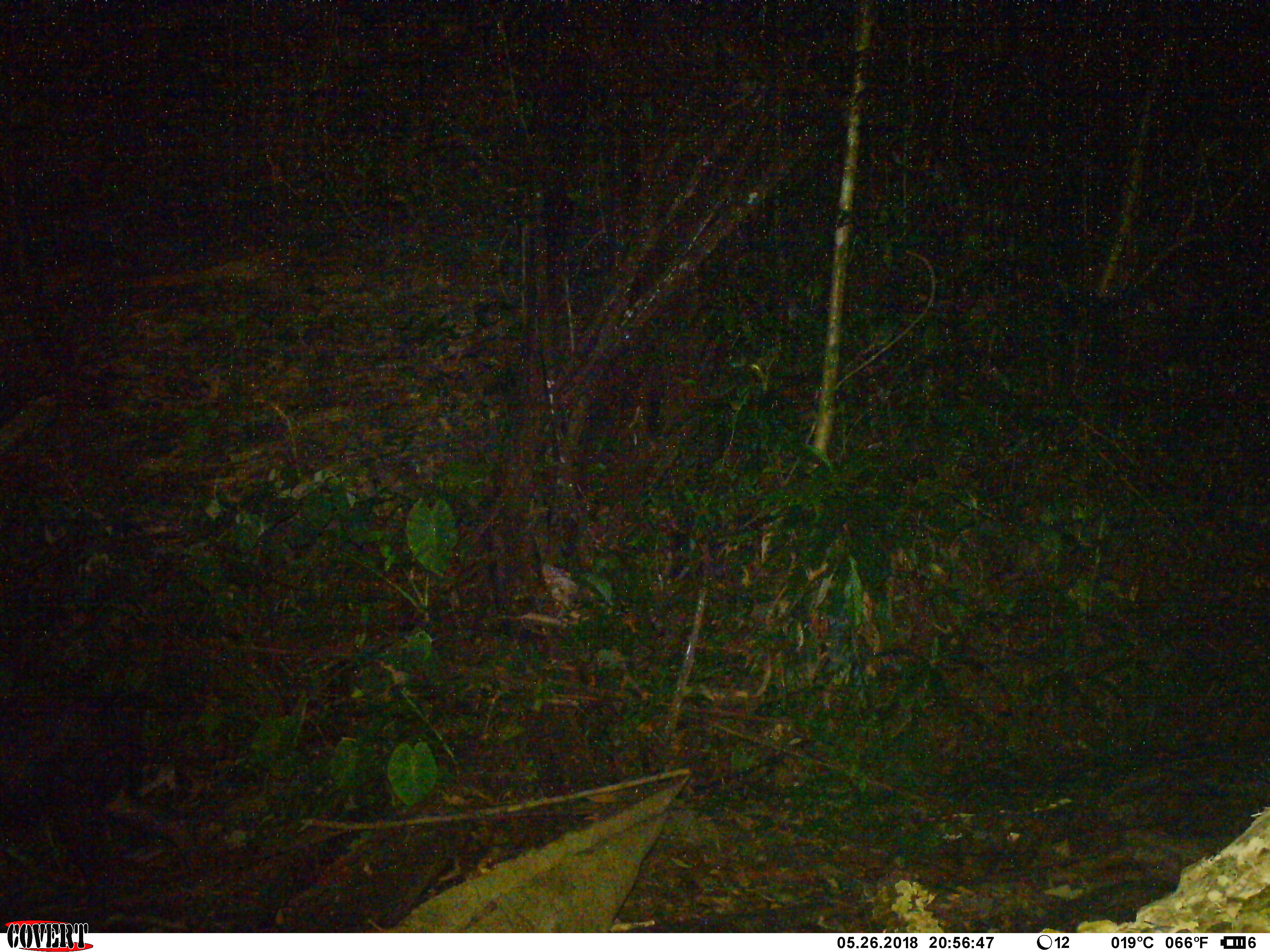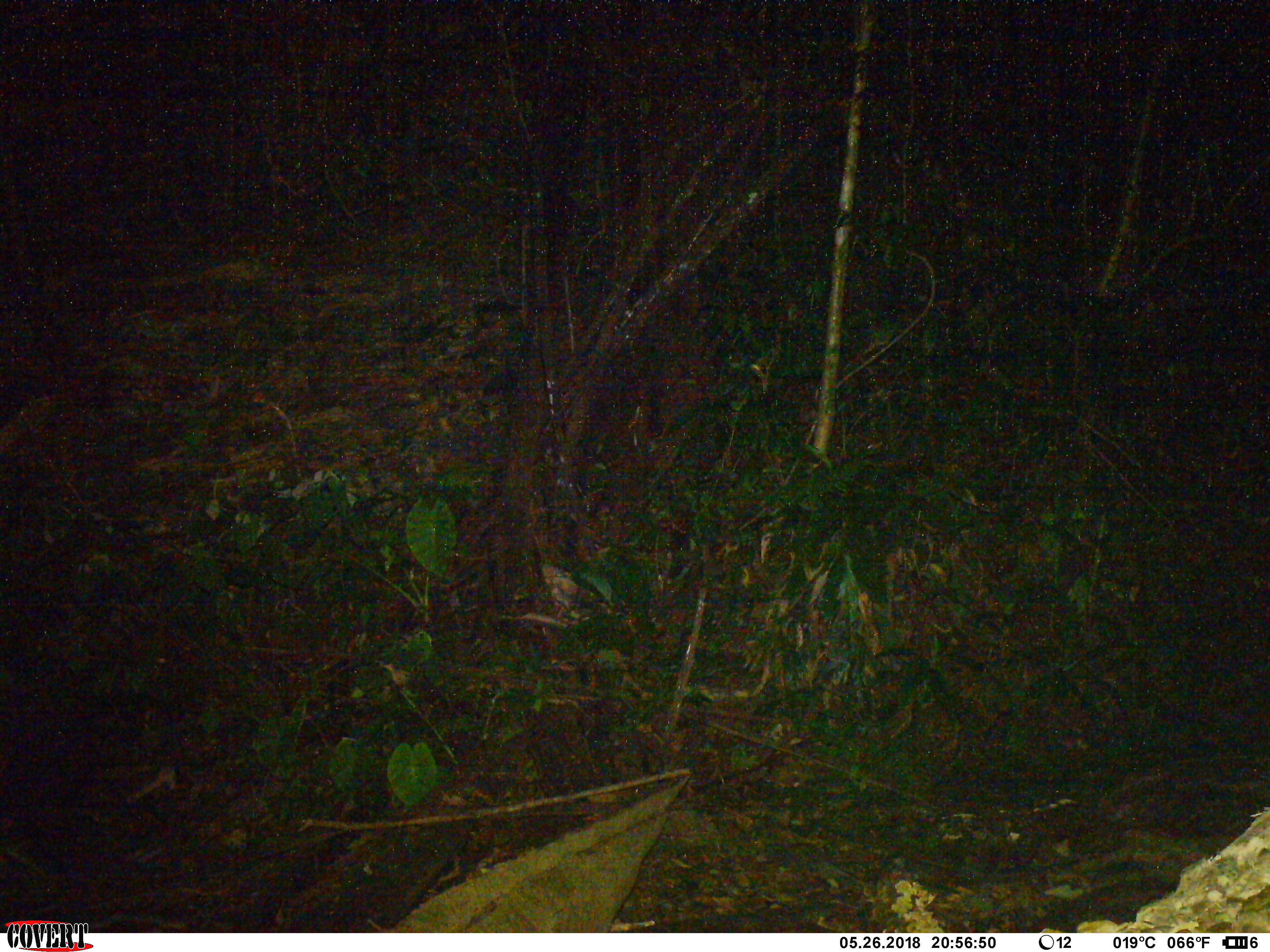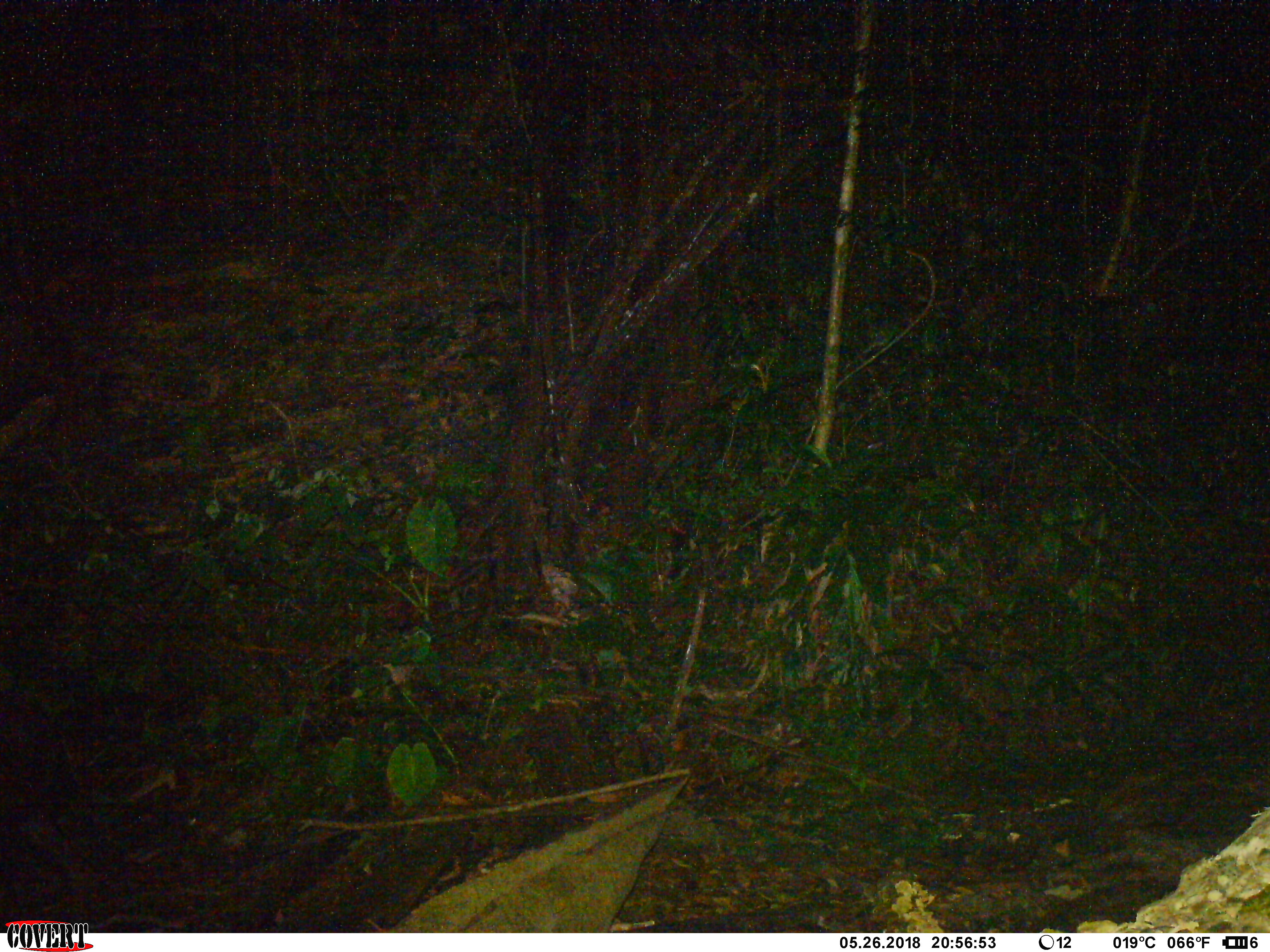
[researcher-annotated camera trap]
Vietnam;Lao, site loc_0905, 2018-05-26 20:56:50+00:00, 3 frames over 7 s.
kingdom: Animalia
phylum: Chordata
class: Mammalia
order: Artiodactyla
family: Bovidae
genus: Capricornis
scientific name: Capricornis sumatraensis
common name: chinese serow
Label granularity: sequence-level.